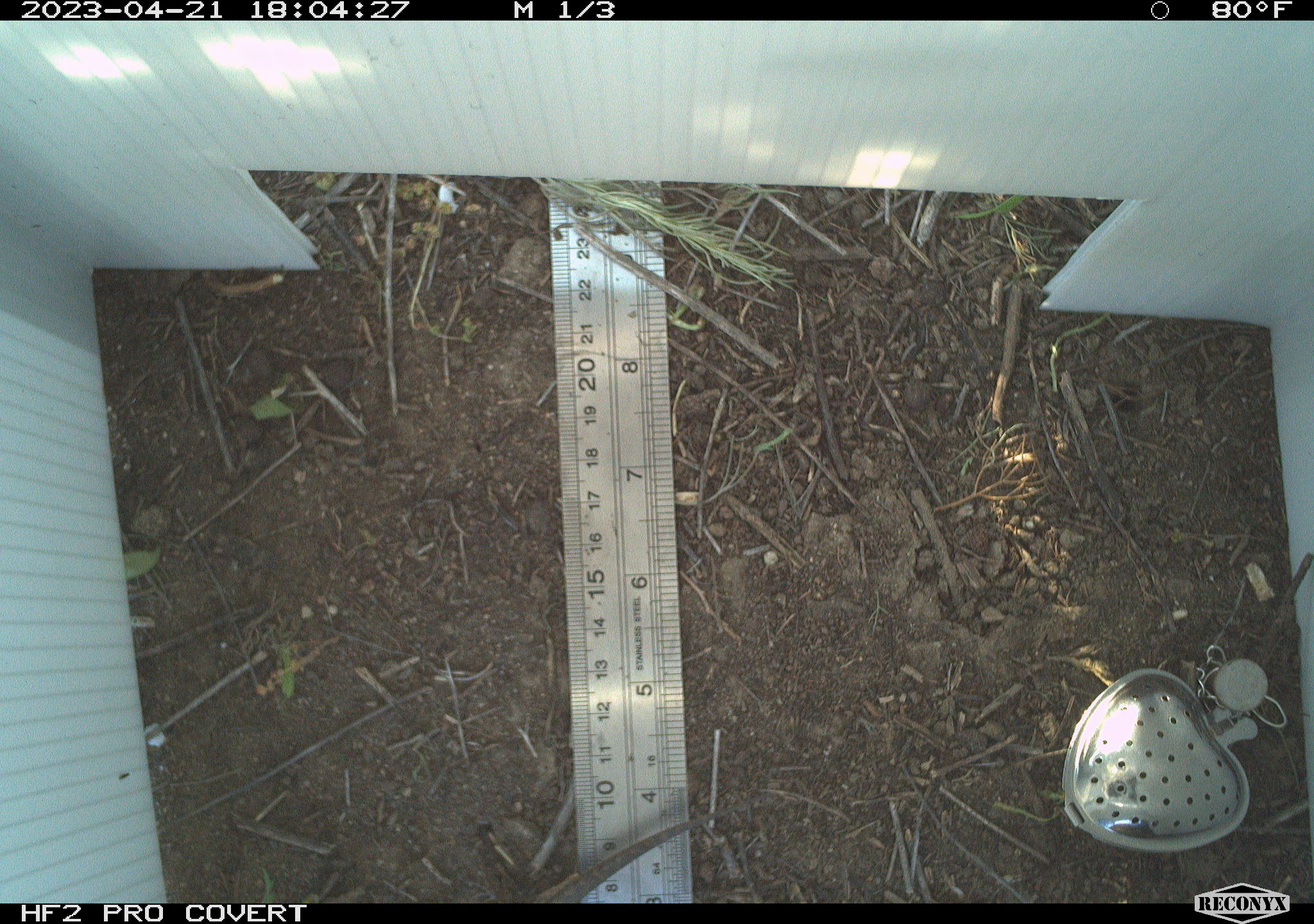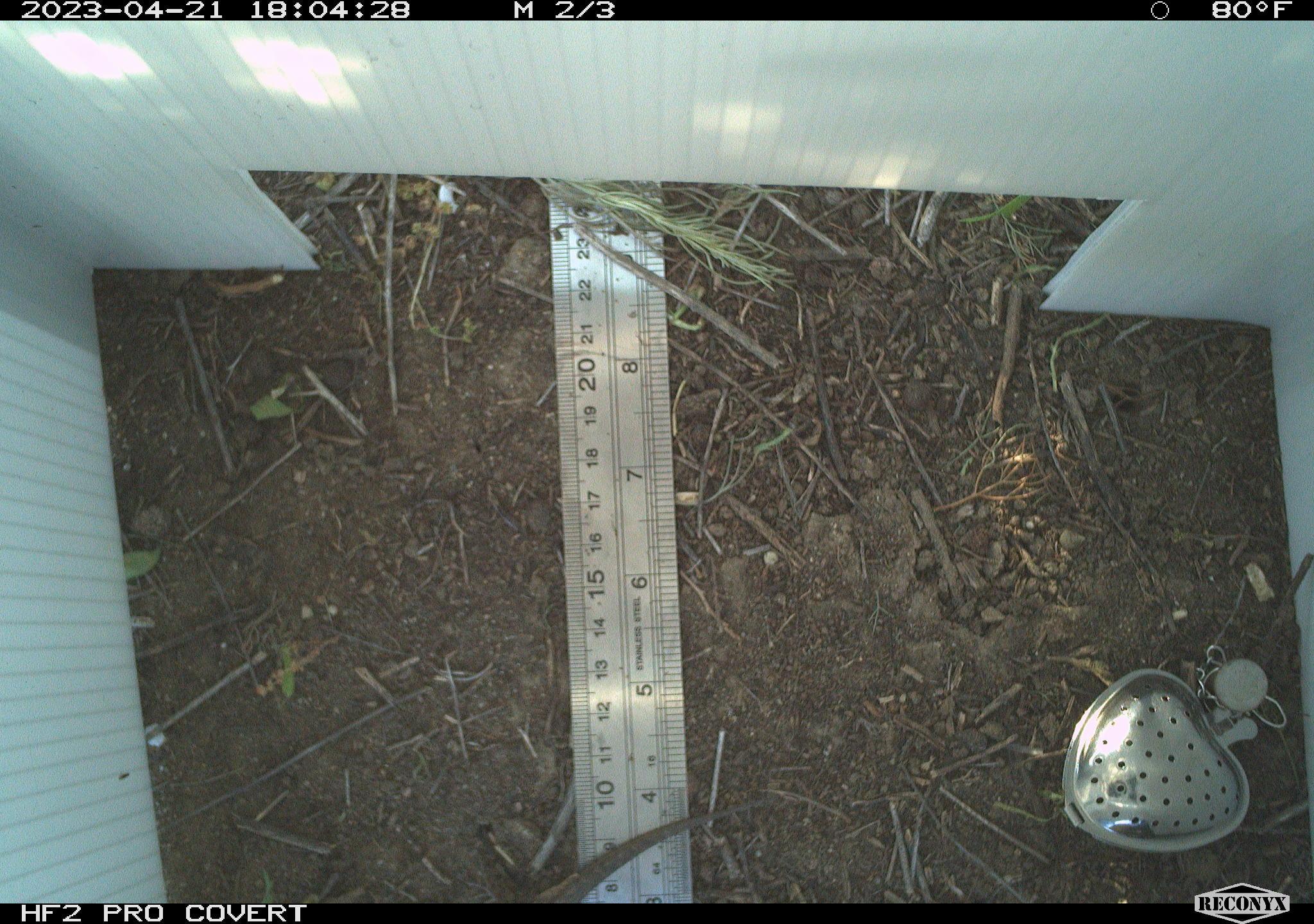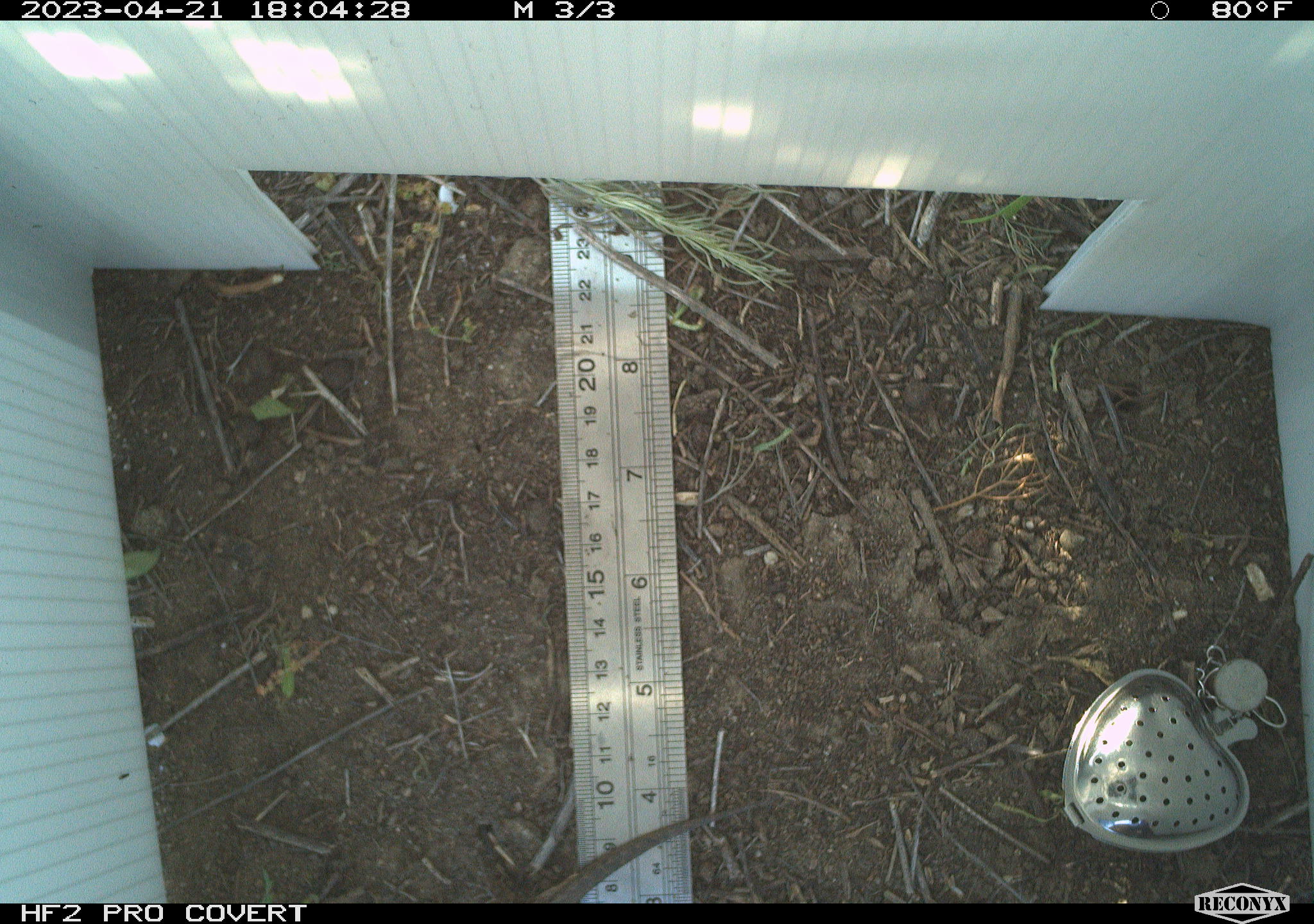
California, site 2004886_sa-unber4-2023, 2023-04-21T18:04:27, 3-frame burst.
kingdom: Animalia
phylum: Chordata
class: Reptilia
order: Squamata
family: Phrynosomatidae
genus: Sceloporus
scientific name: Sceloporus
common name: spiny lizards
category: sceloporus species